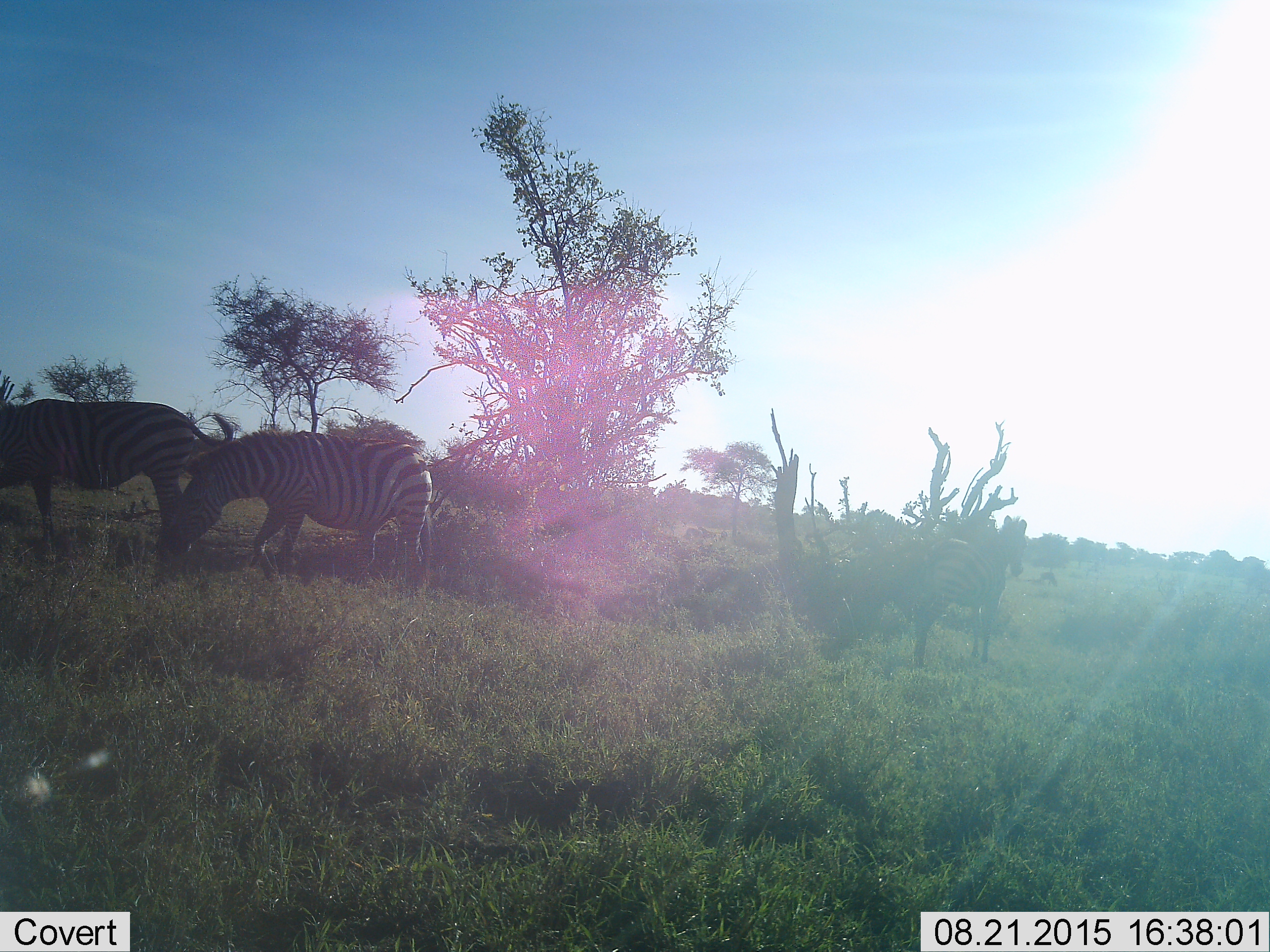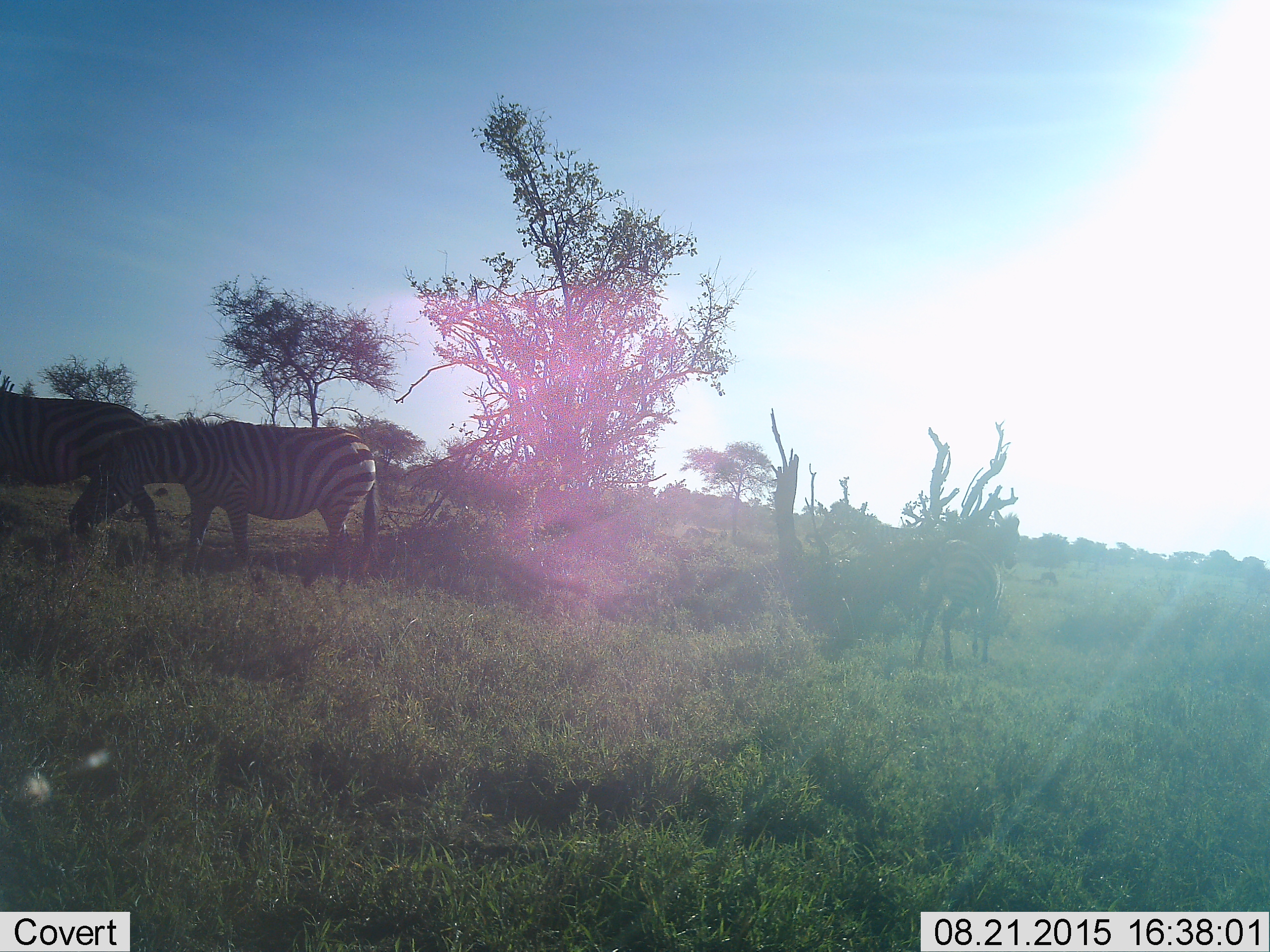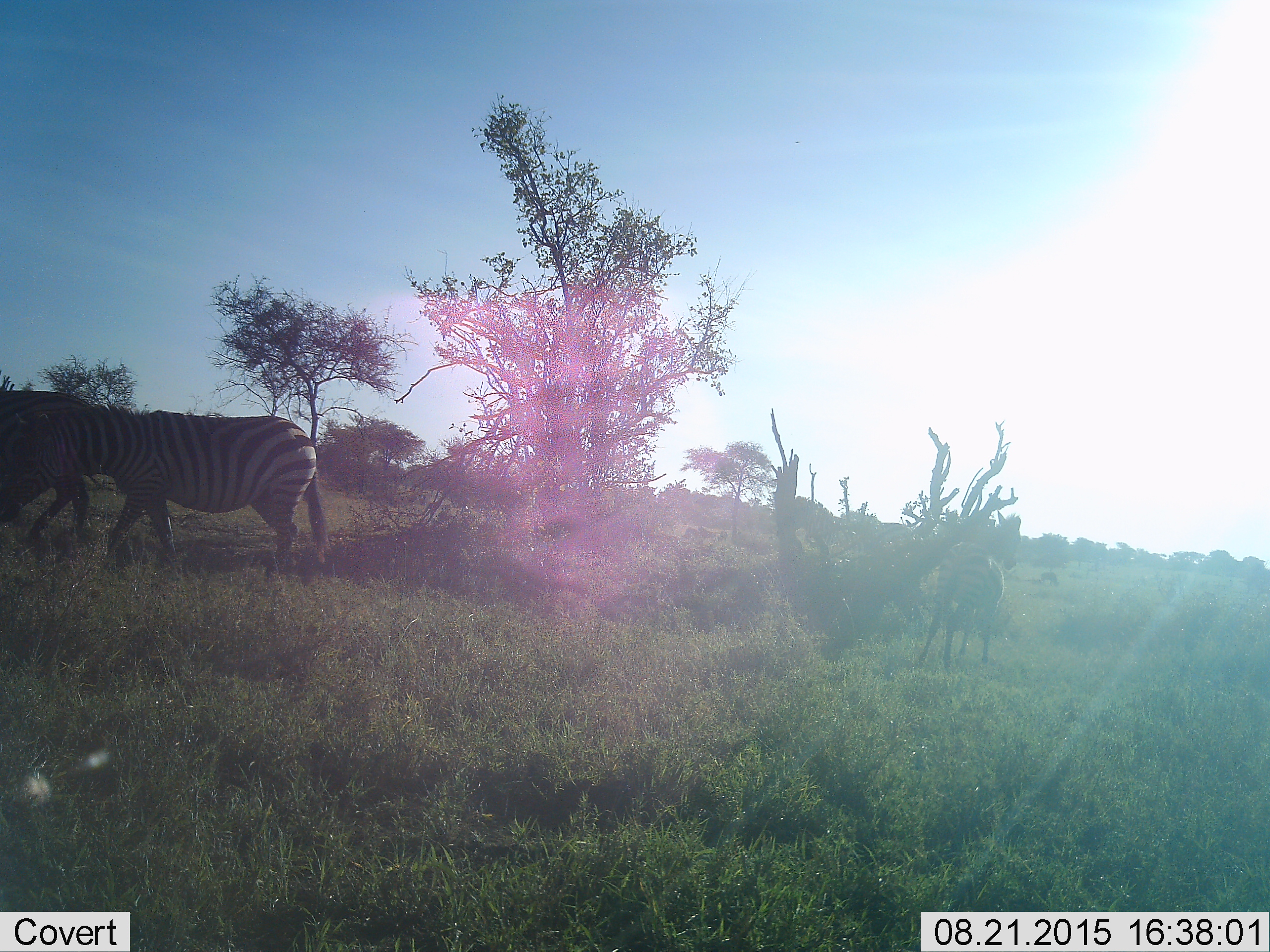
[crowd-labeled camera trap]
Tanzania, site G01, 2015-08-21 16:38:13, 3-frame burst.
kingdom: Animalia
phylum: Chordata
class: Mammalia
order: Perissodactyla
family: Equidae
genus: Equus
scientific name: Equus quagga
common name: plains zebra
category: zebra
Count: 4.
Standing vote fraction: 50%.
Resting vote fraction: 6%.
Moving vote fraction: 78%.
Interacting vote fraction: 0%.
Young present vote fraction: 44%.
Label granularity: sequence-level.